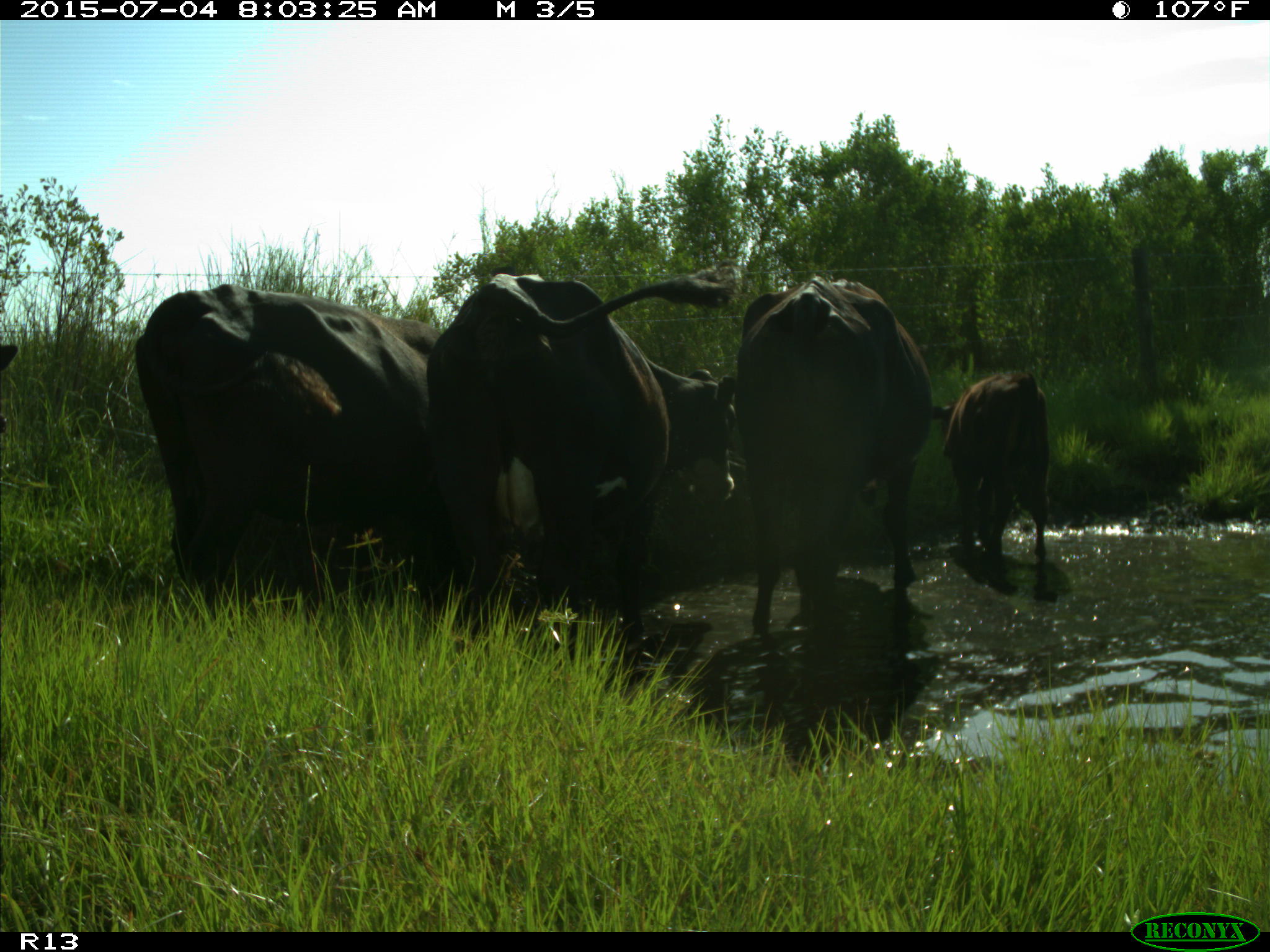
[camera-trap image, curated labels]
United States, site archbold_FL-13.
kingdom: Animalia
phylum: Chordata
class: Mammalia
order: Artiodactyla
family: Bovidae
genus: Bos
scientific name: Bos taurus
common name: domestic cow